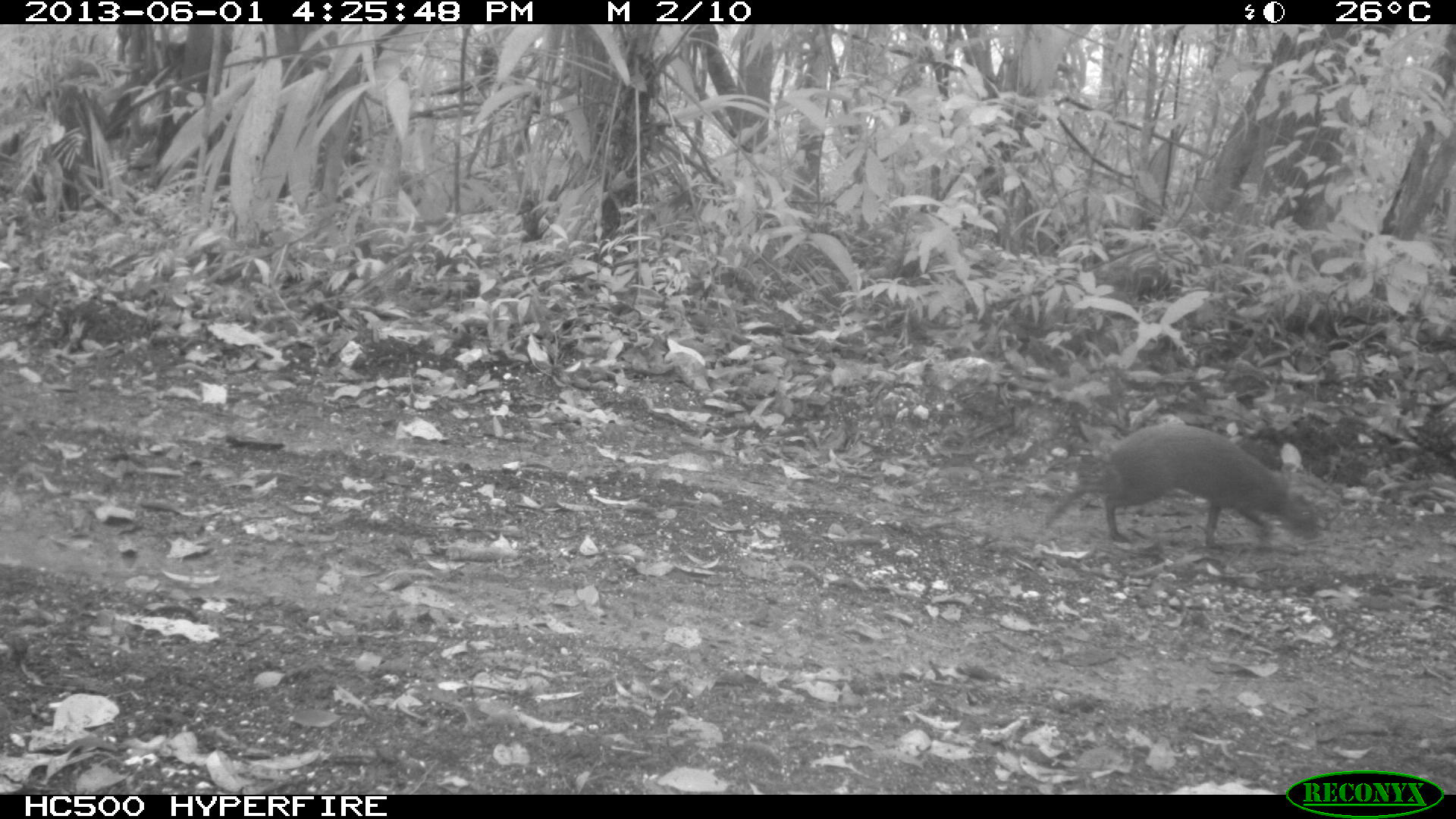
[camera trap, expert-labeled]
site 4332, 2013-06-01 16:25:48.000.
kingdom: Animalia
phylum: Chordata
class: Mammalia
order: Rodentia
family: Dasyproctidae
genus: Dasyprocta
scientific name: Dasyprocta punctata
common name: central american agouti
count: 1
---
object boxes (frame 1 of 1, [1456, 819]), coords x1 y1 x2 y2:
dasyprocta punctata: 1038 426 1327 546